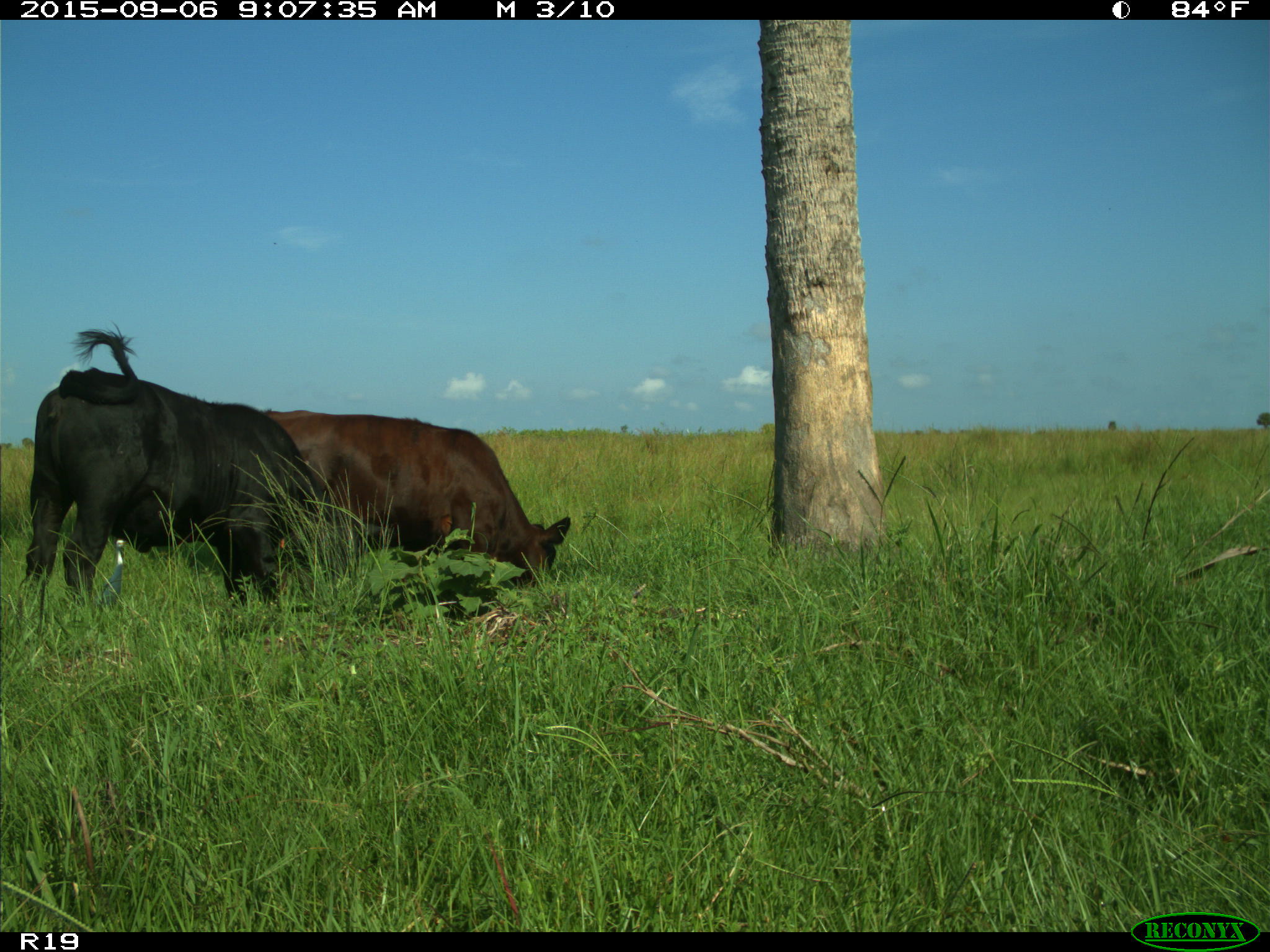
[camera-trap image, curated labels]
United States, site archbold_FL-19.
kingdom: Animalia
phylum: Chordata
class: Mammalia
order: Artiodactyla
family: Bovidae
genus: Bos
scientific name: Bos taurus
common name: domestic cow